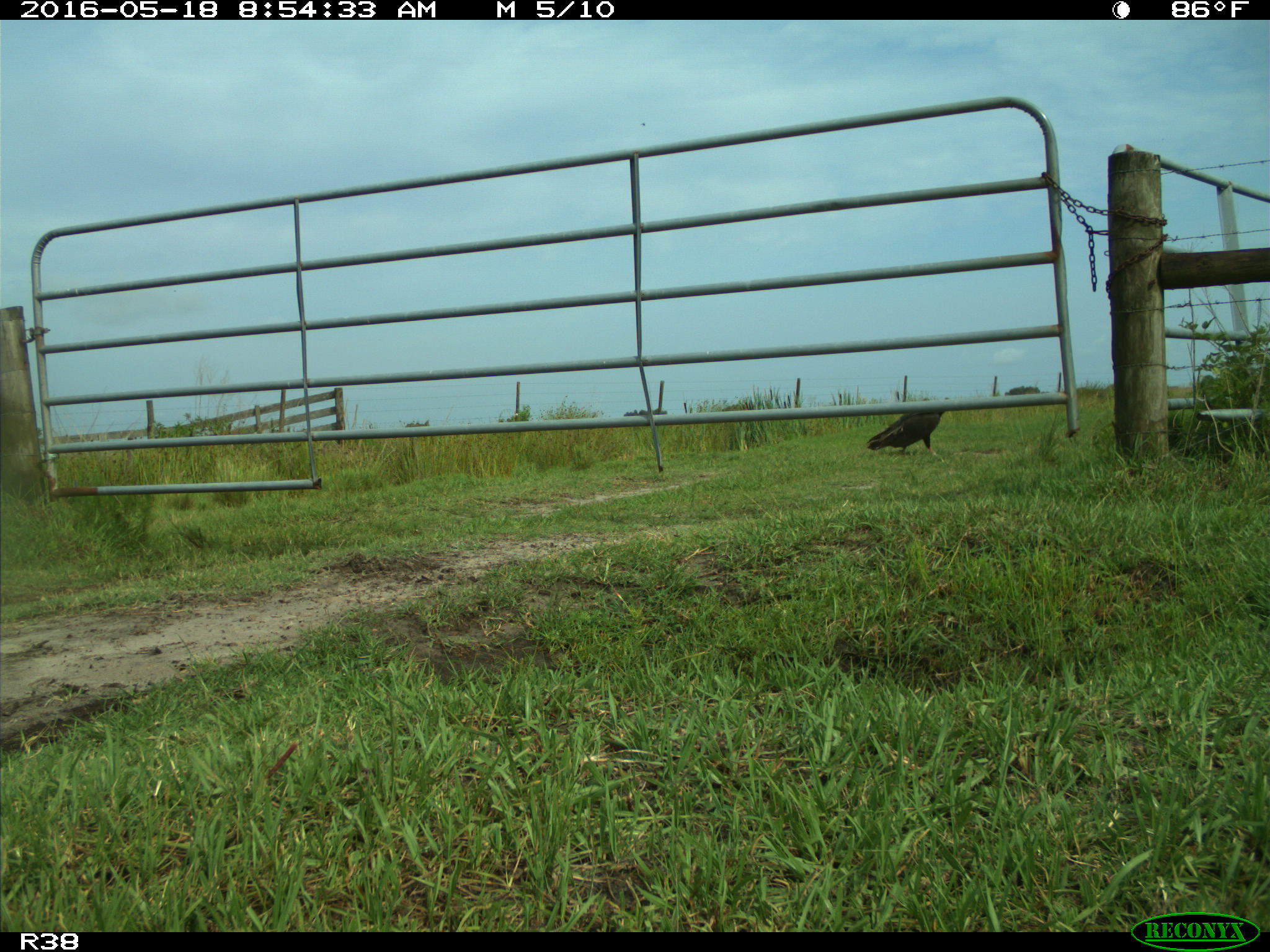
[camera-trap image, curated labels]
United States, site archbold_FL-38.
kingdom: Animalia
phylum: Chordata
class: Mammalia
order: Artiodactyla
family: Bovidae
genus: Bos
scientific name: Bos taurus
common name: domestic cow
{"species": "Bos taurus (domestic cow)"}